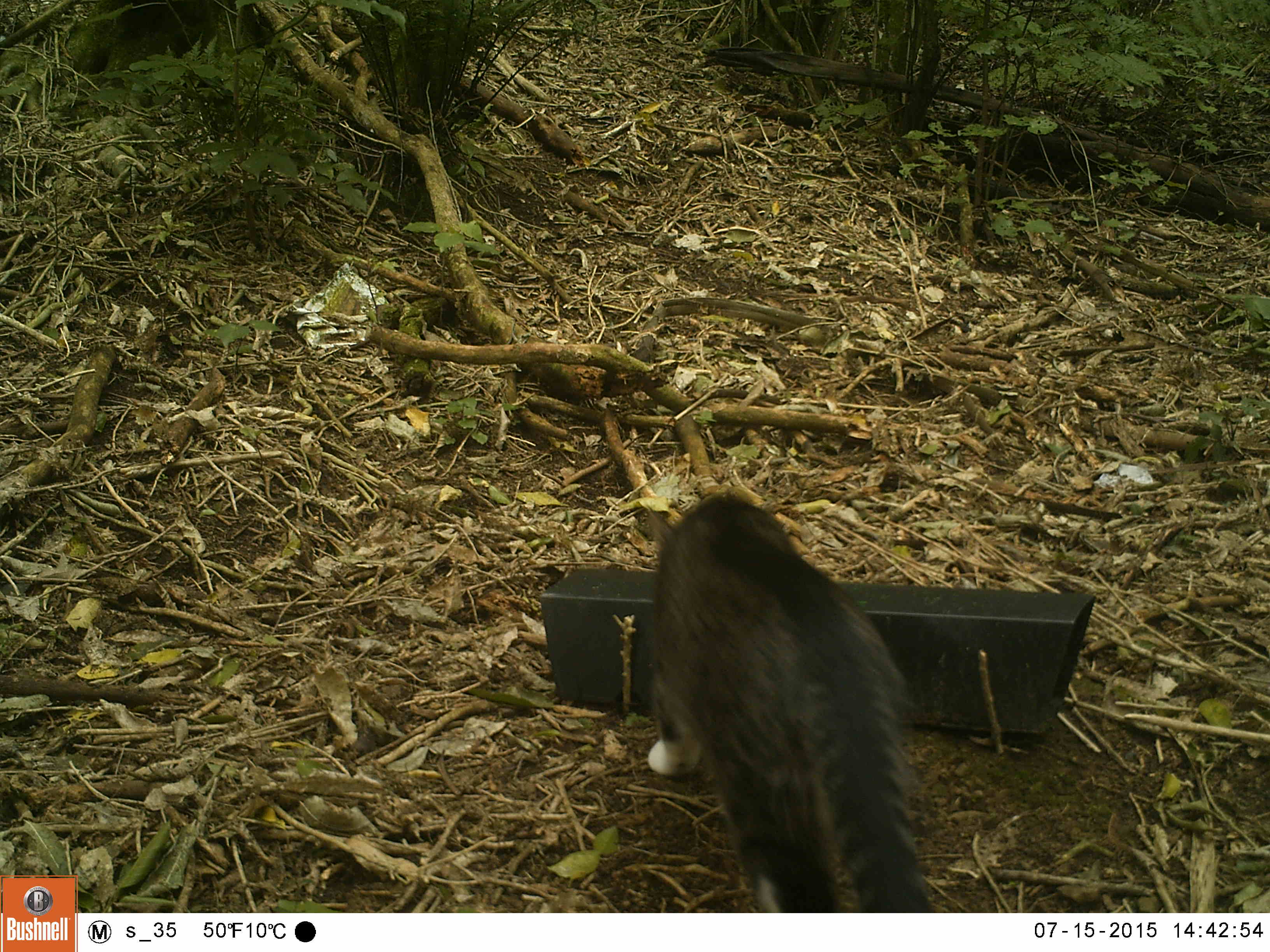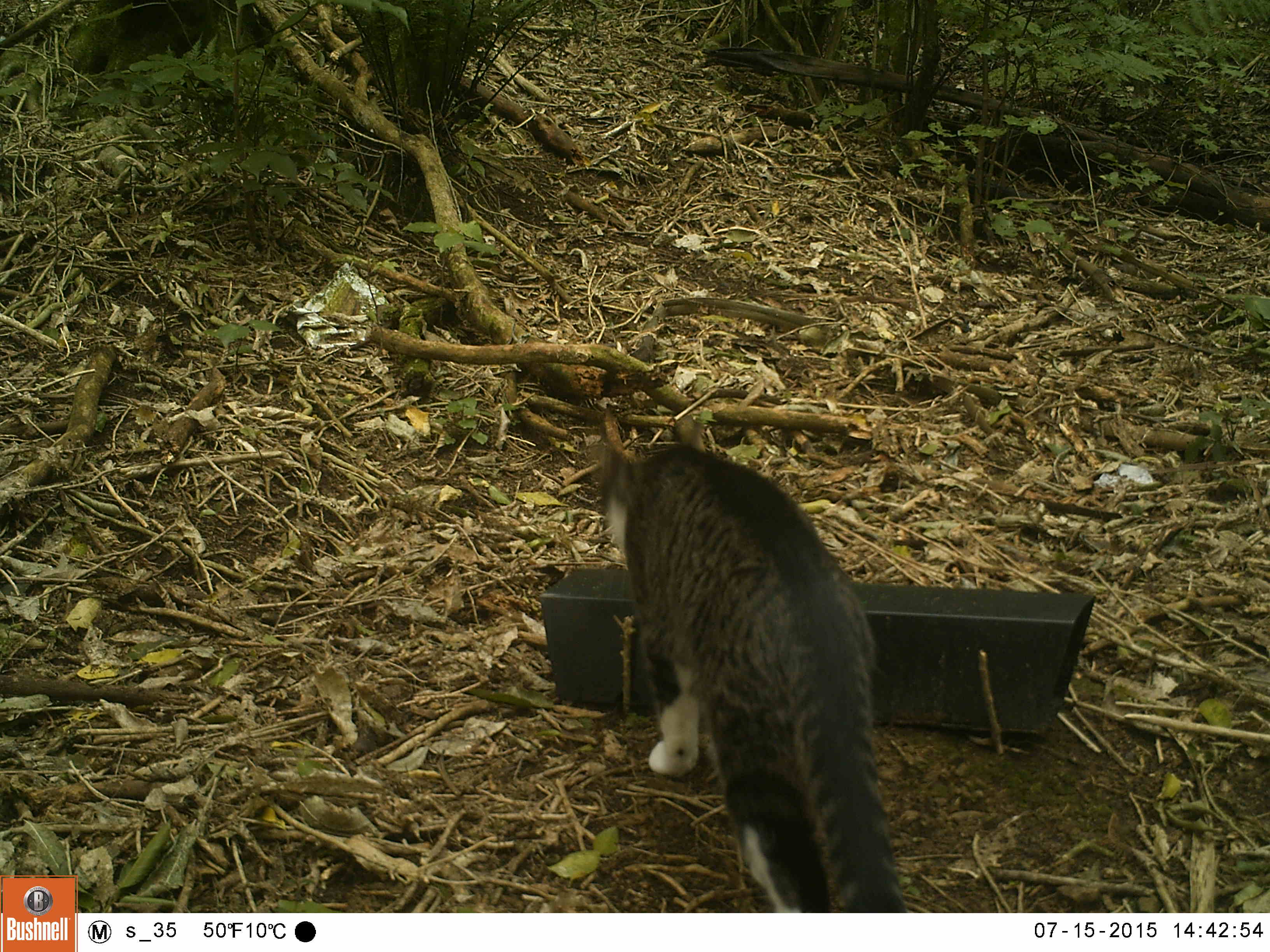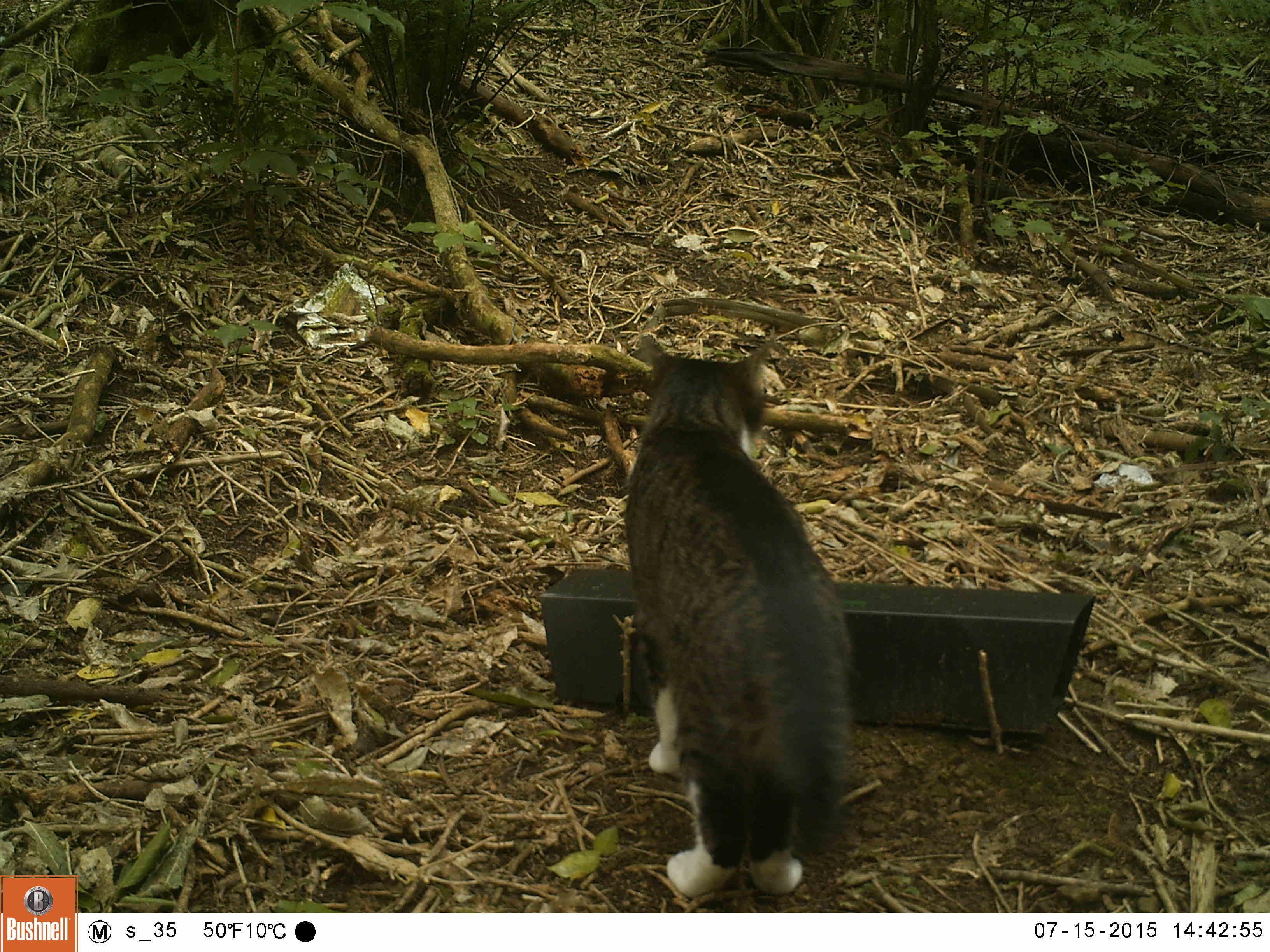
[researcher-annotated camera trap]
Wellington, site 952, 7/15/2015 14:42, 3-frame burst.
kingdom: Animalia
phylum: Chordata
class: Mammalia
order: Carnivora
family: Felidae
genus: Felis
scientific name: Felis catus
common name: cat